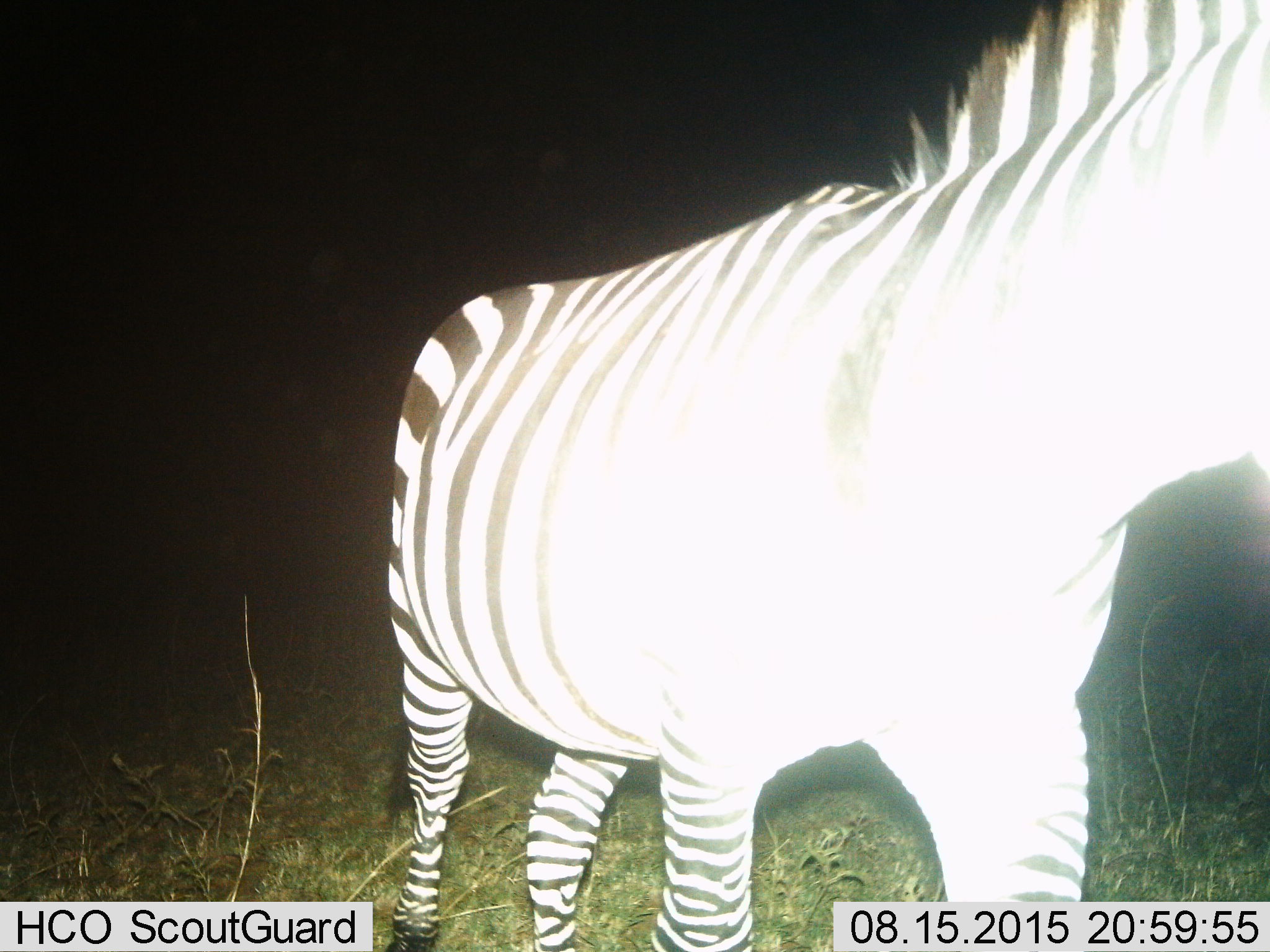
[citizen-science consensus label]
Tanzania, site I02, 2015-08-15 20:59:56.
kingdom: Animalia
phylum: Chordata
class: Mammalia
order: Perissodactyla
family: Equidae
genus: Equus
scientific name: Equus quagga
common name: plains zebra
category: zebra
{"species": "zebra (plains zebra) (Equus quagga)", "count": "1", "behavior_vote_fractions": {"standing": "70%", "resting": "0%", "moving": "40%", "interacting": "0%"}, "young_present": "0%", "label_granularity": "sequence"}